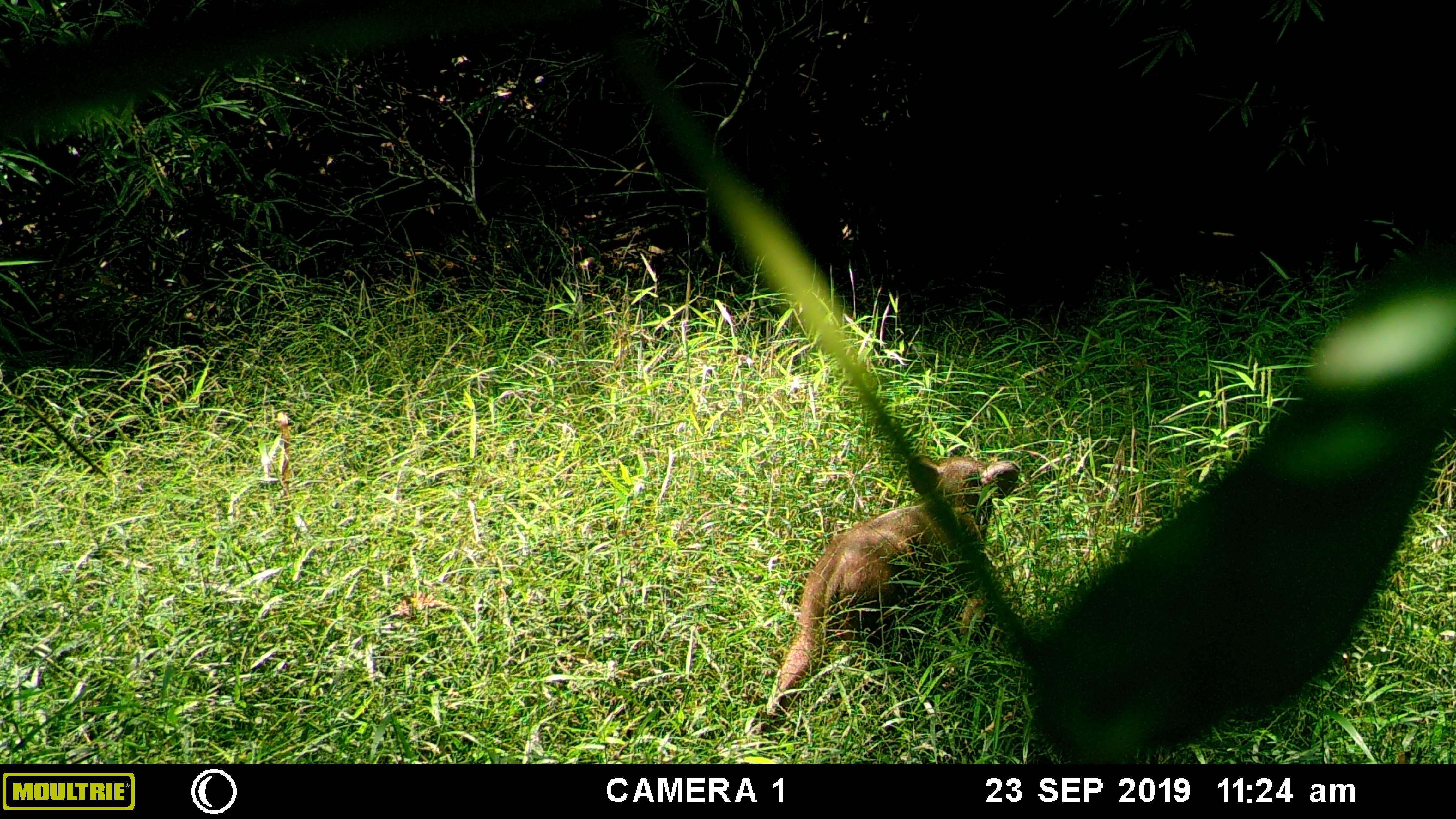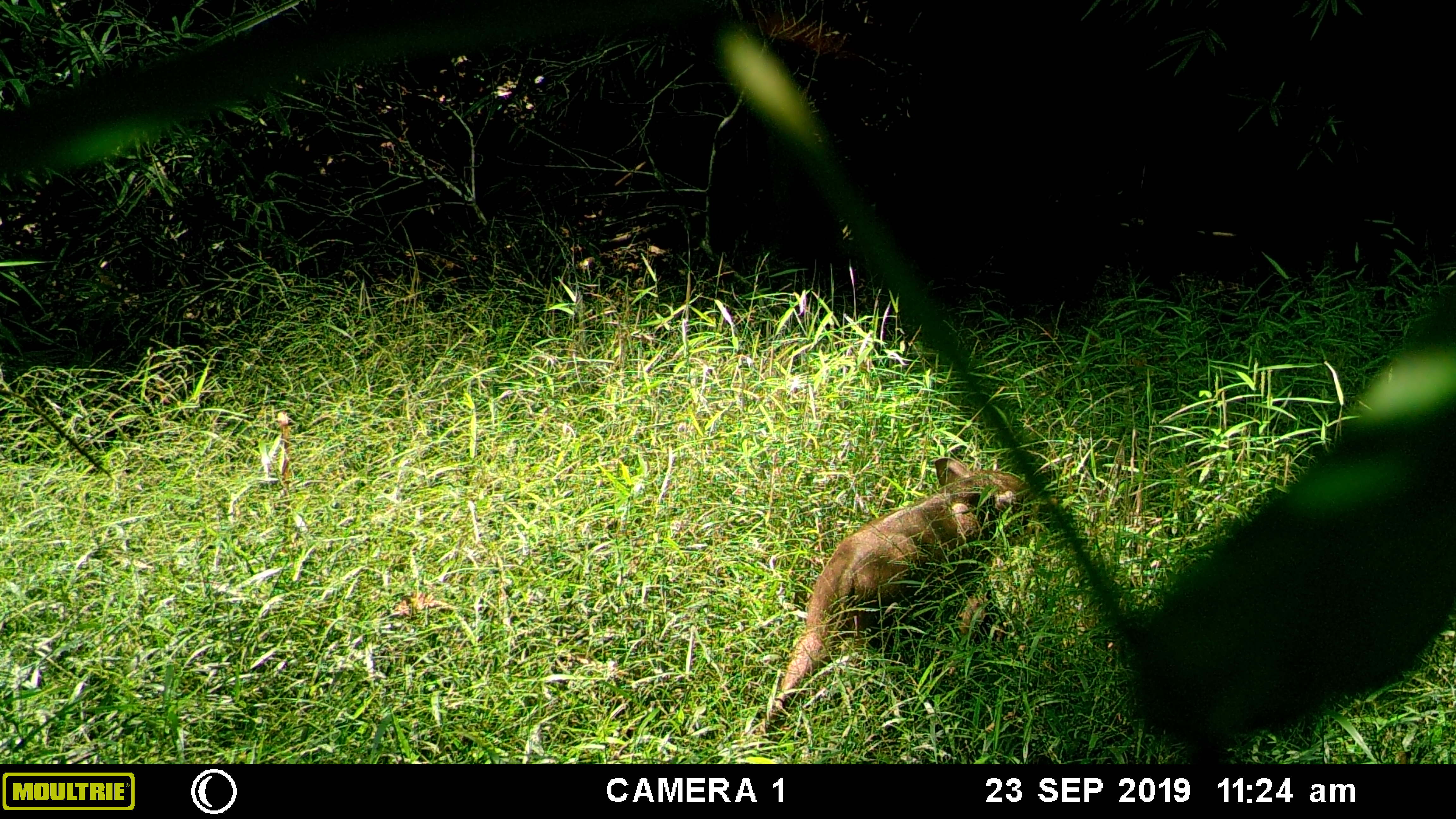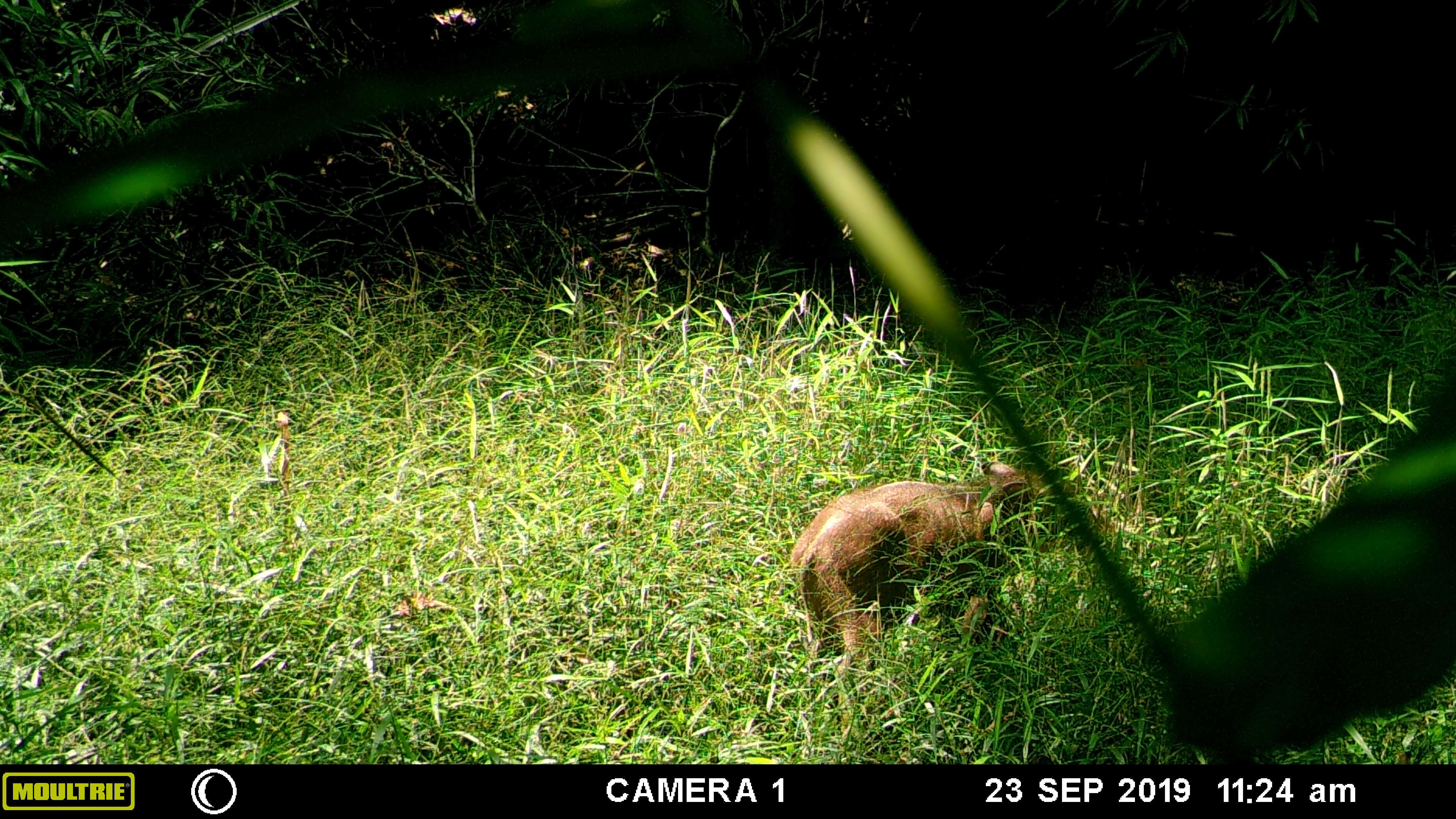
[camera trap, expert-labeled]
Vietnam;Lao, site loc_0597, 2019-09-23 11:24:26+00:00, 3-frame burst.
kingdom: Animalia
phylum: Chordata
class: Mammalia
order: Artiodactyla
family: Suidae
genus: Sus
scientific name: Sus scrofa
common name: eurasian wild pig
Eurasian wild pig (Sus scrofa). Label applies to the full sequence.